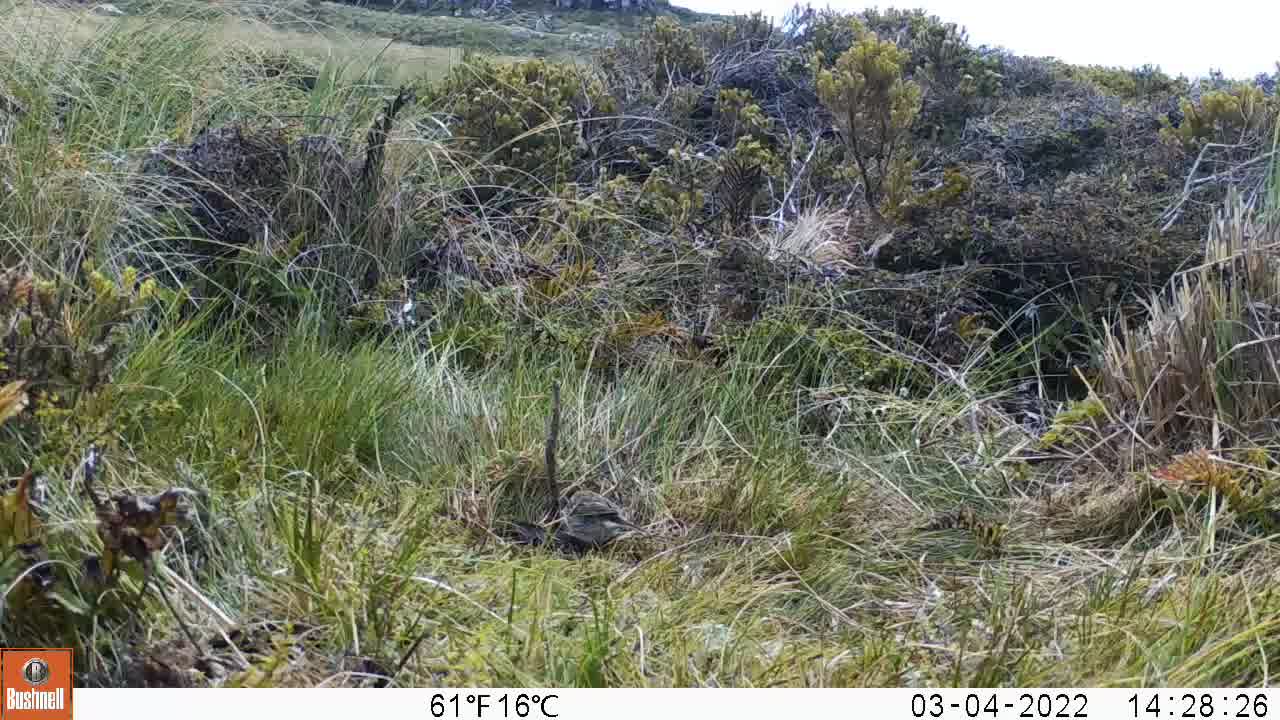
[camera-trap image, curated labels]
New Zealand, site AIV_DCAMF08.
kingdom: Animalia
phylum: Chordata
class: Aves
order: Passeriformes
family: Motacillidae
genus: Anthus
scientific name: Anthus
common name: pipit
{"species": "pipit (Anthus)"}